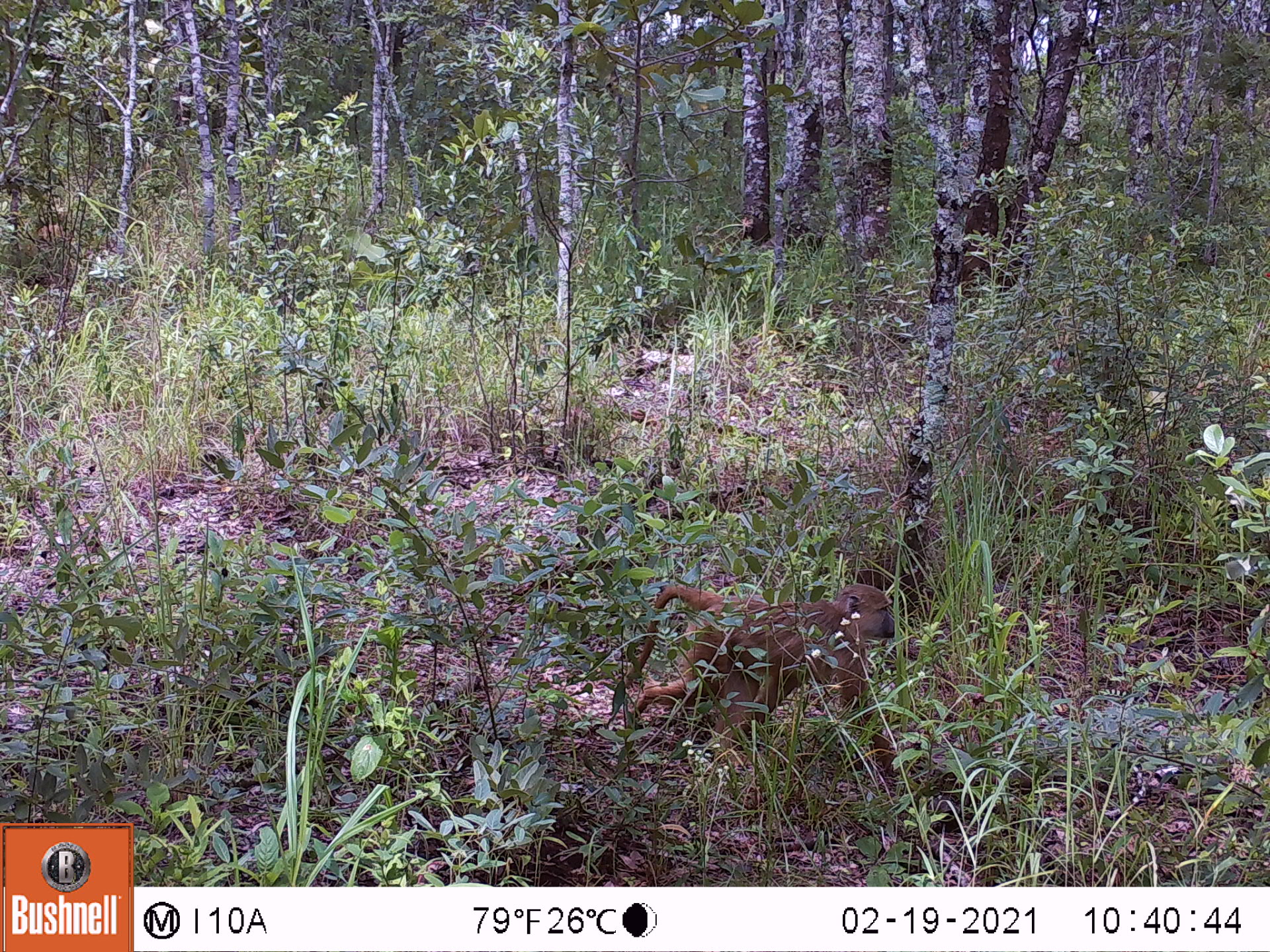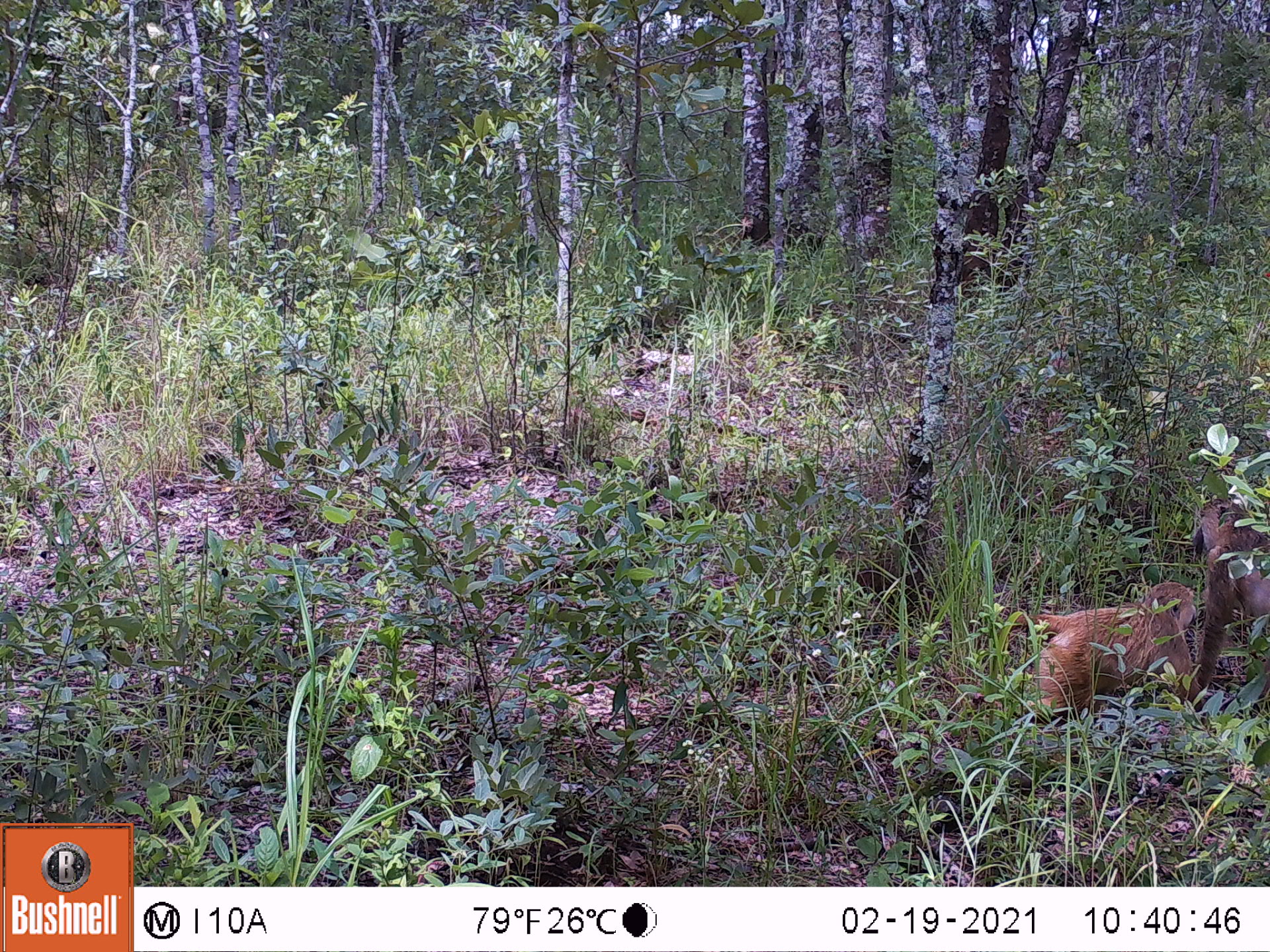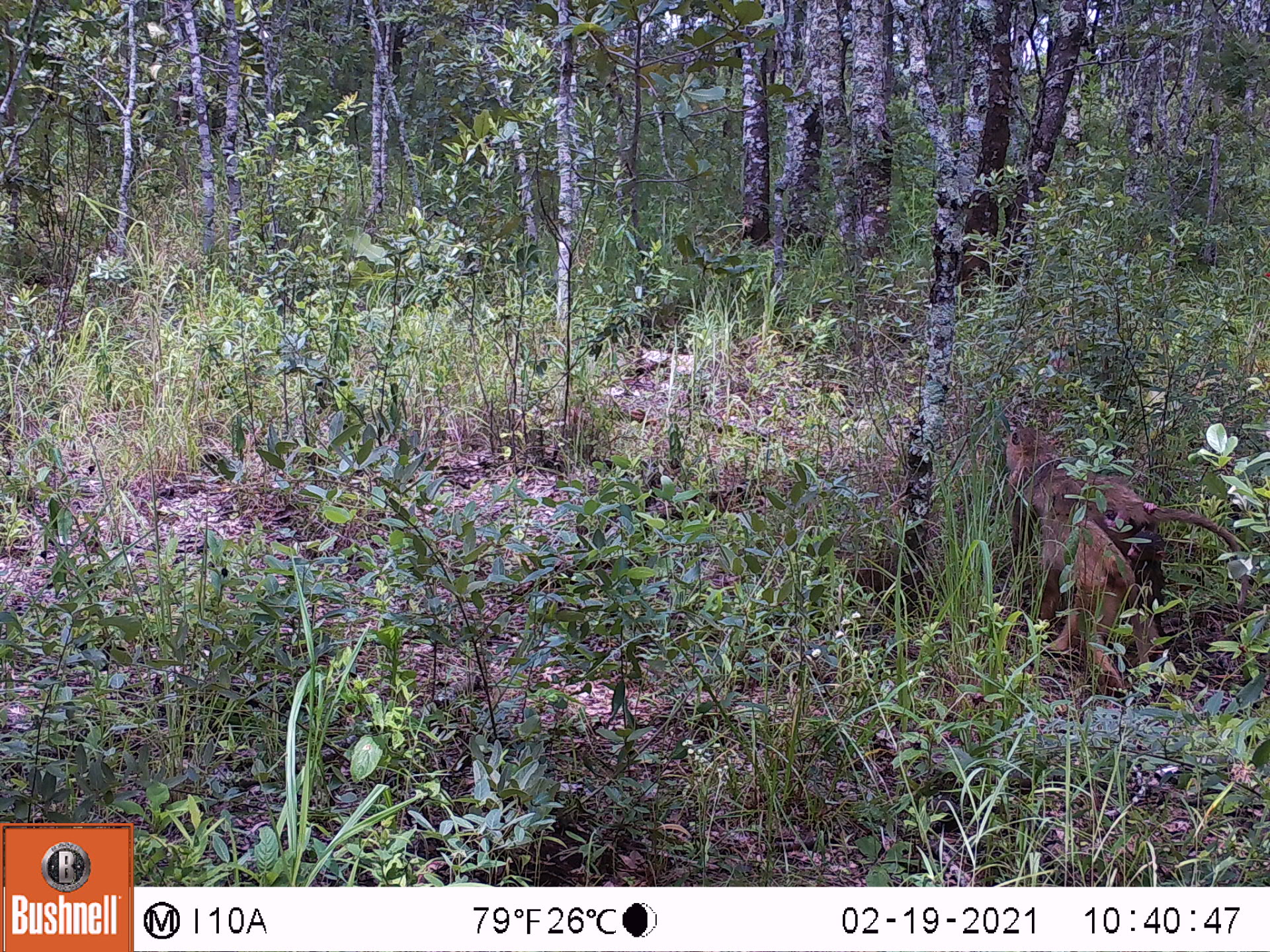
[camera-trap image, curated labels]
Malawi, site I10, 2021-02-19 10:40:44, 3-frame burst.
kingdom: Animalia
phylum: Chordata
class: Mammalia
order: Primates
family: Cercopithecidae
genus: Papio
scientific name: Papio cynocephalus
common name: yellow baboon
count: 1